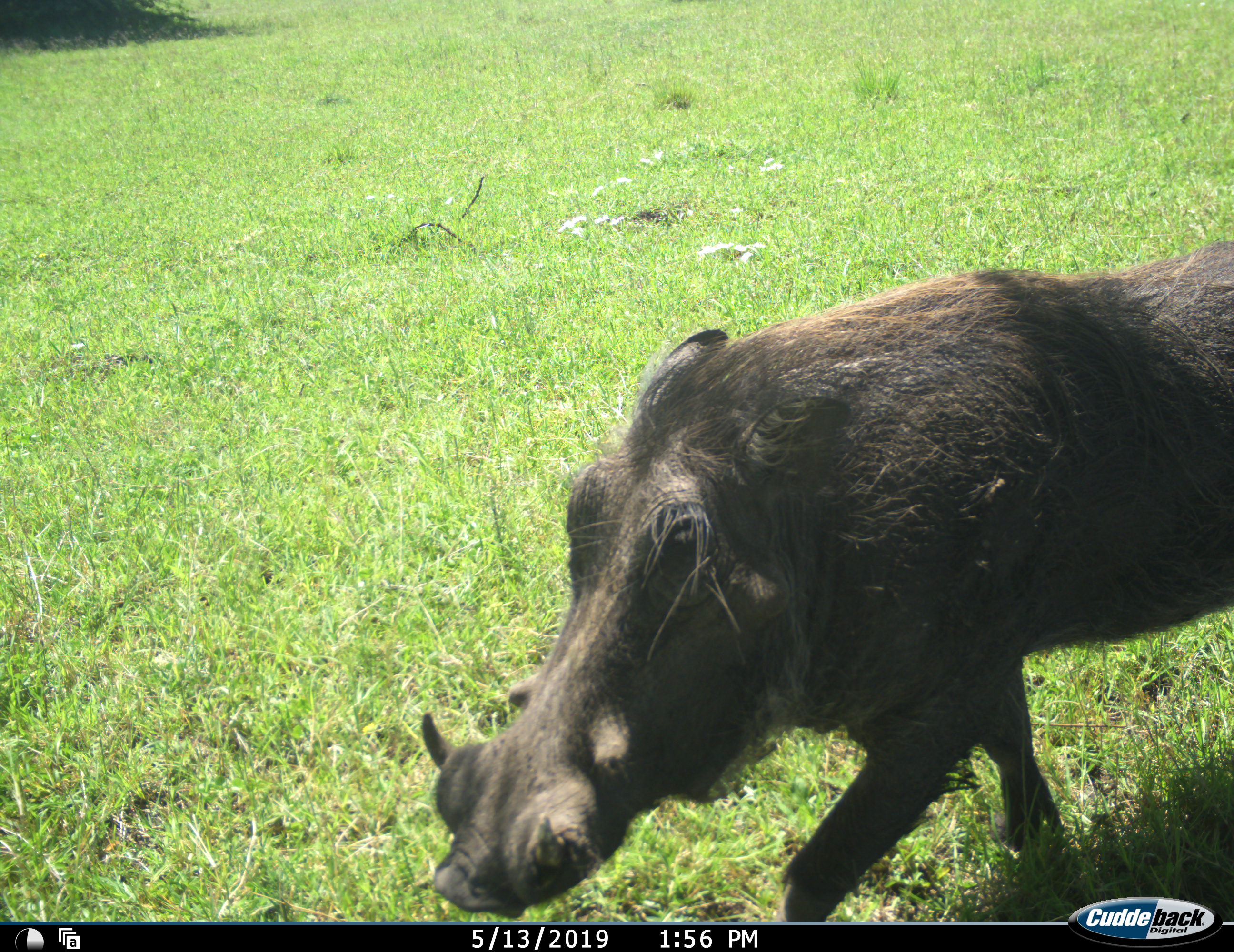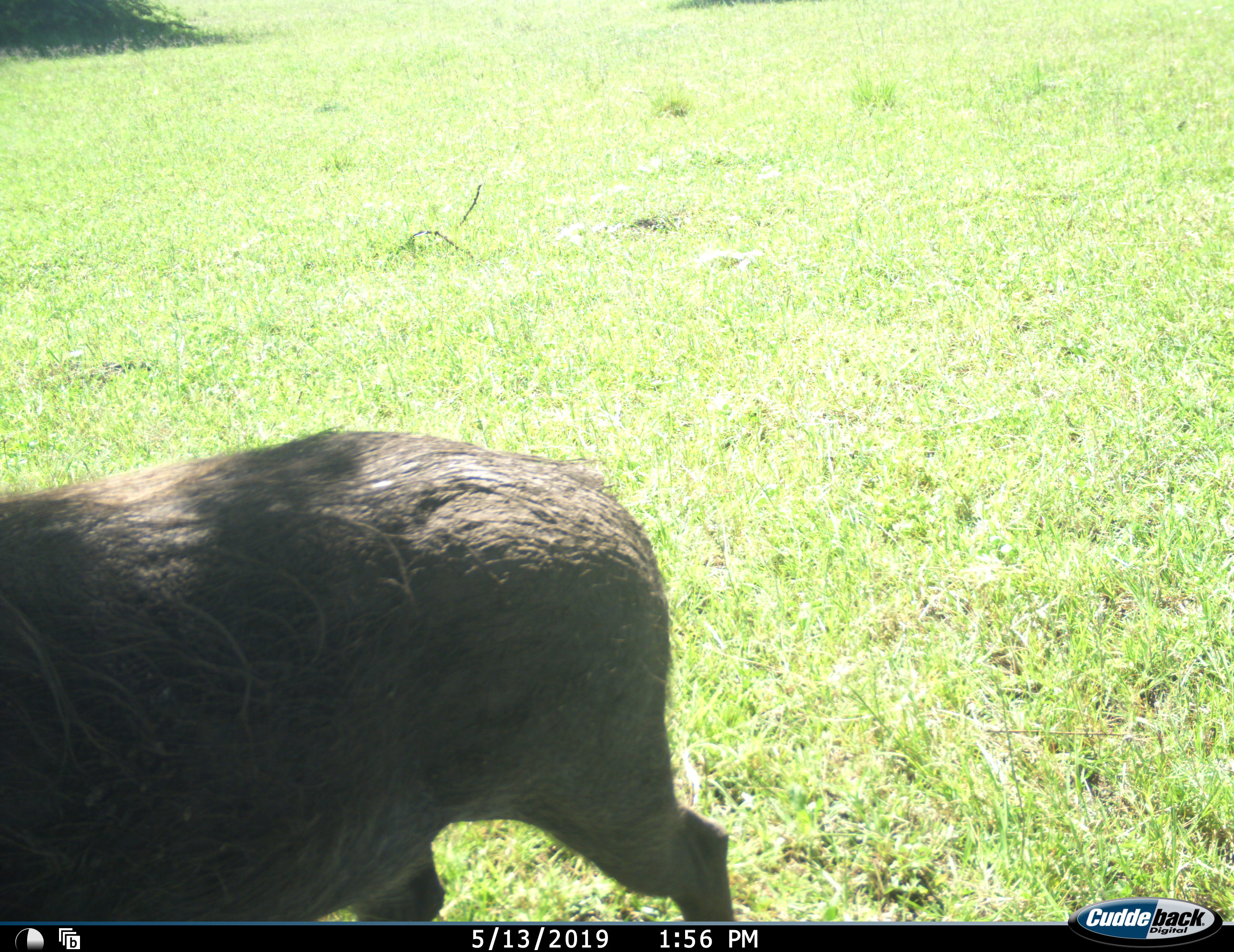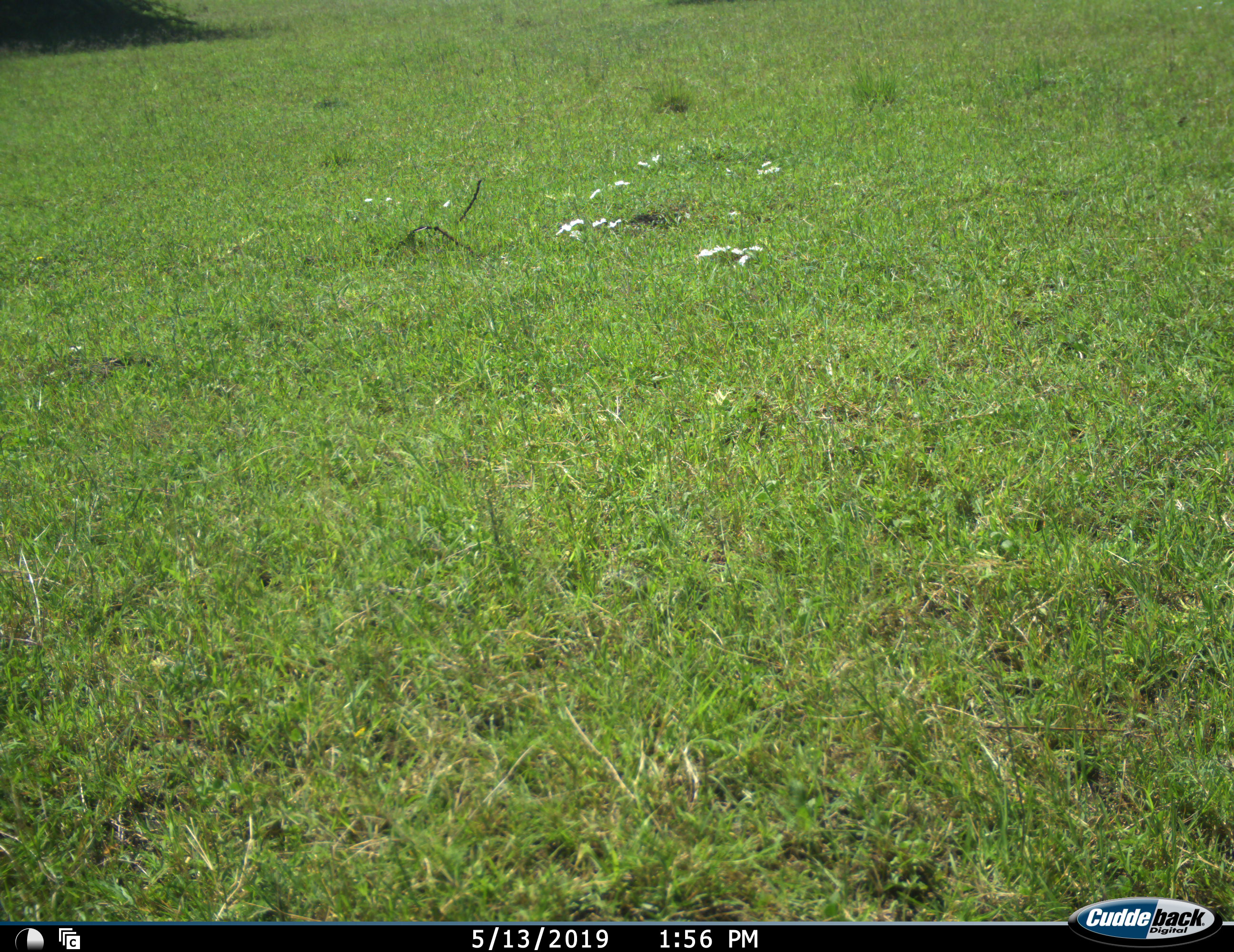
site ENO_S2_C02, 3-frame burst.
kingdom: Animalia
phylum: Chordata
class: Mammalia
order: Artiodactyla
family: Suidae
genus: Phacochoerus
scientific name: Phacochoerus africanus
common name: warthog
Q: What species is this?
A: Warthog (Phacochoerus africanus).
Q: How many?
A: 1.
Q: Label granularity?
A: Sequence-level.